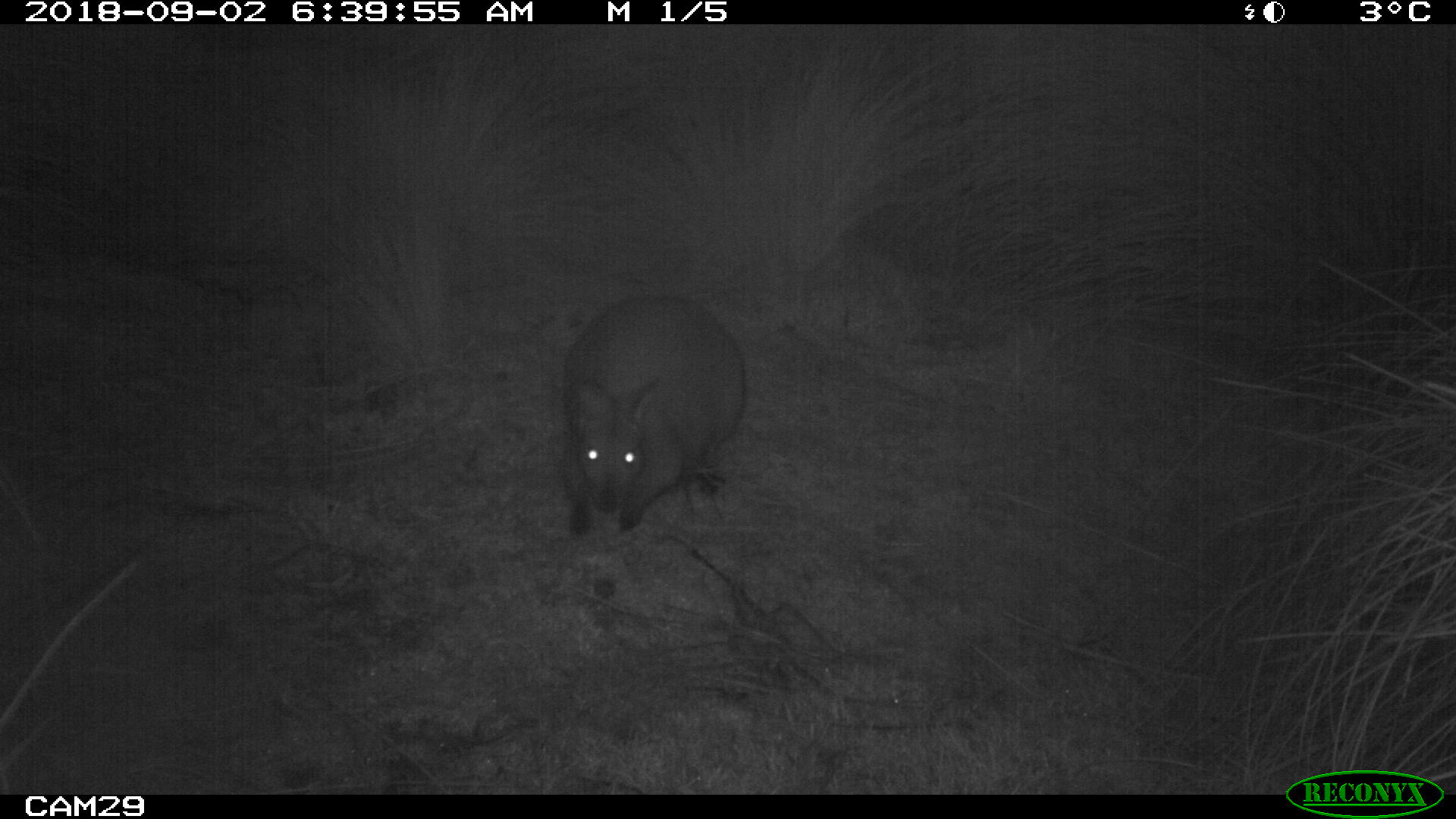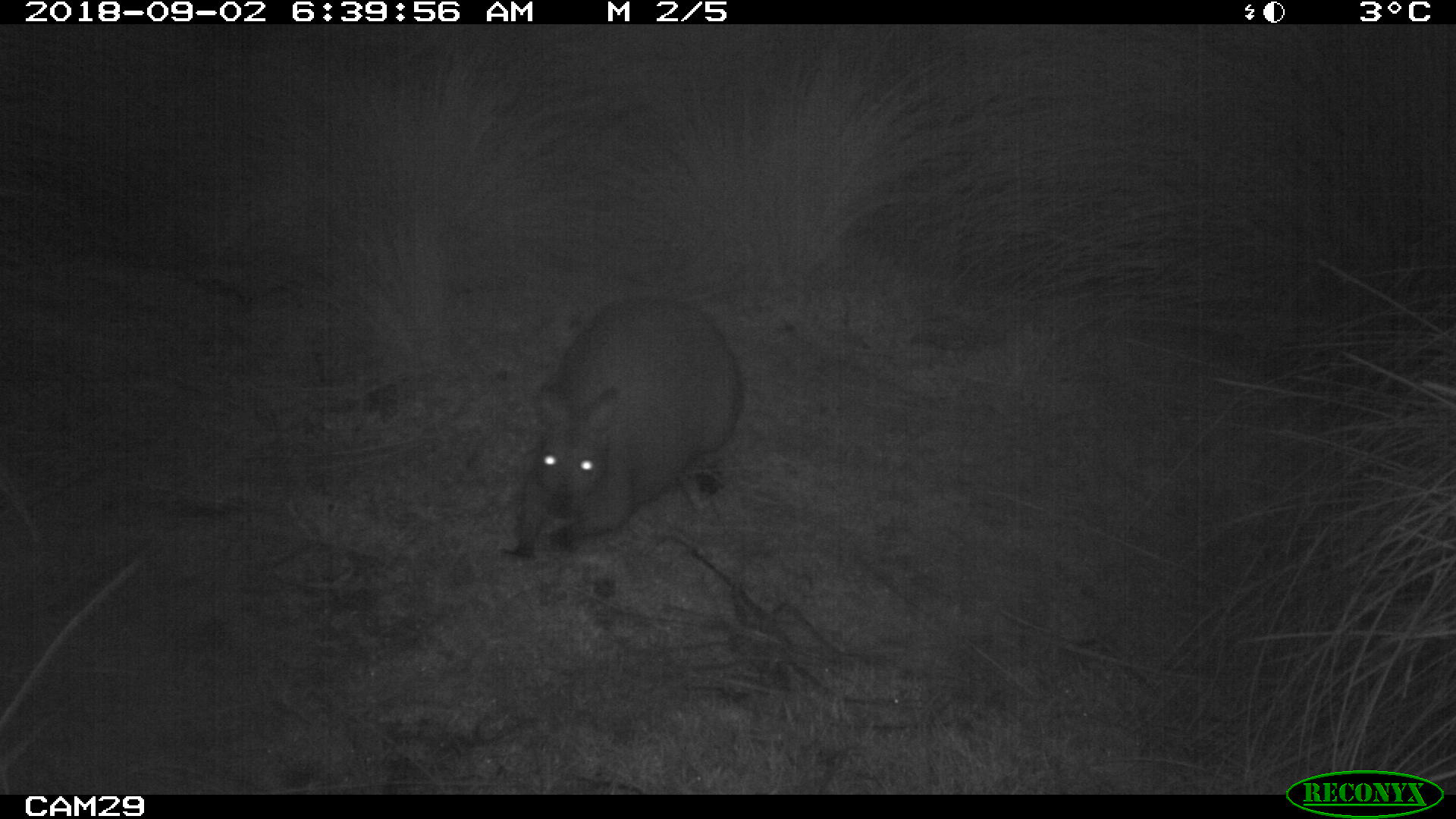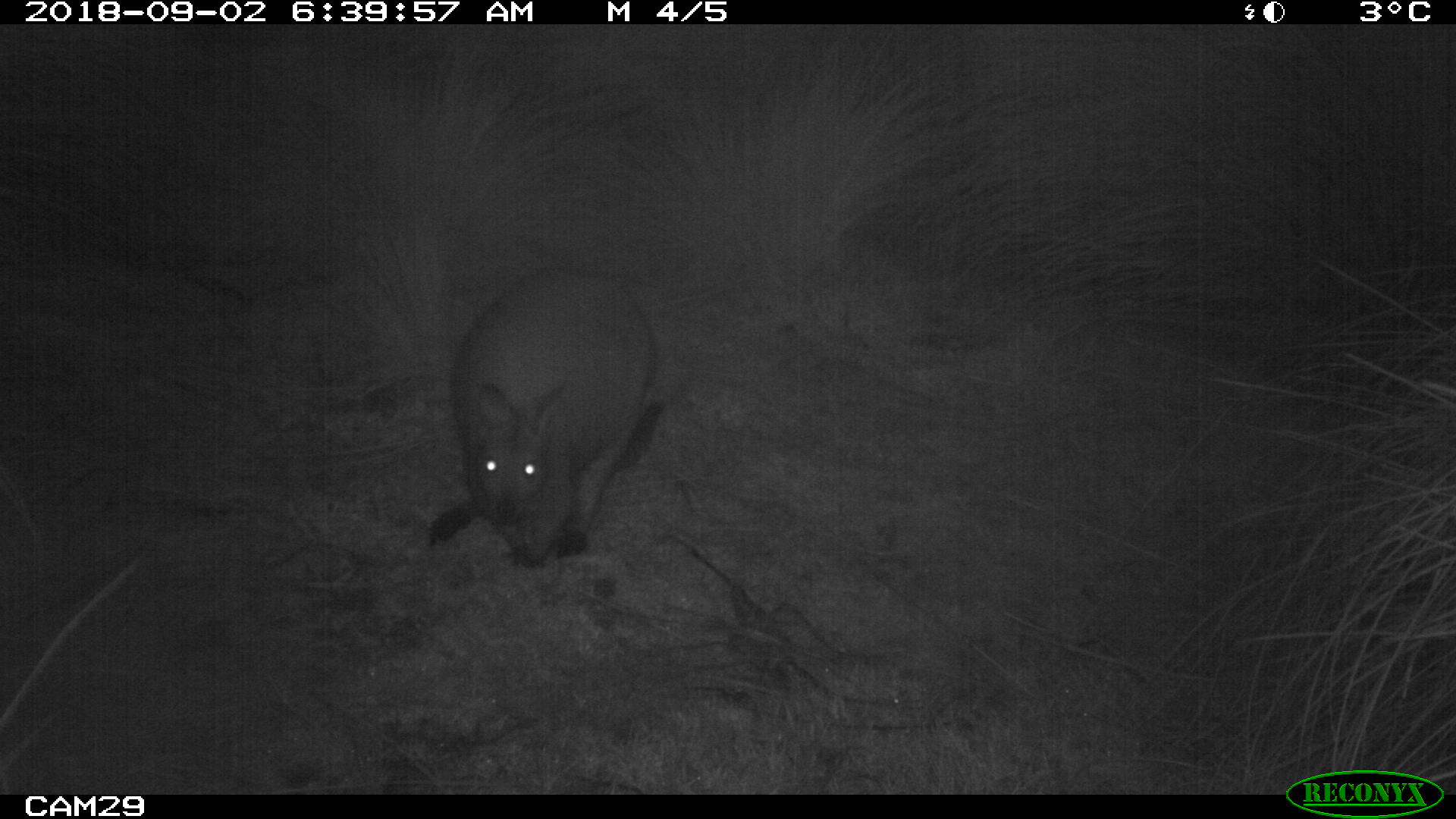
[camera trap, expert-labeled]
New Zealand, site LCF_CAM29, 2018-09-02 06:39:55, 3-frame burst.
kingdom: Animalia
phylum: Chordata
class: Mammalia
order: Diprotodontia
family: Macropodidae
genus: Notamacropus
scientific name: Notamacropus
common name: wallaby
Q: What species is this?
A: Wallaby (Notamacropus).